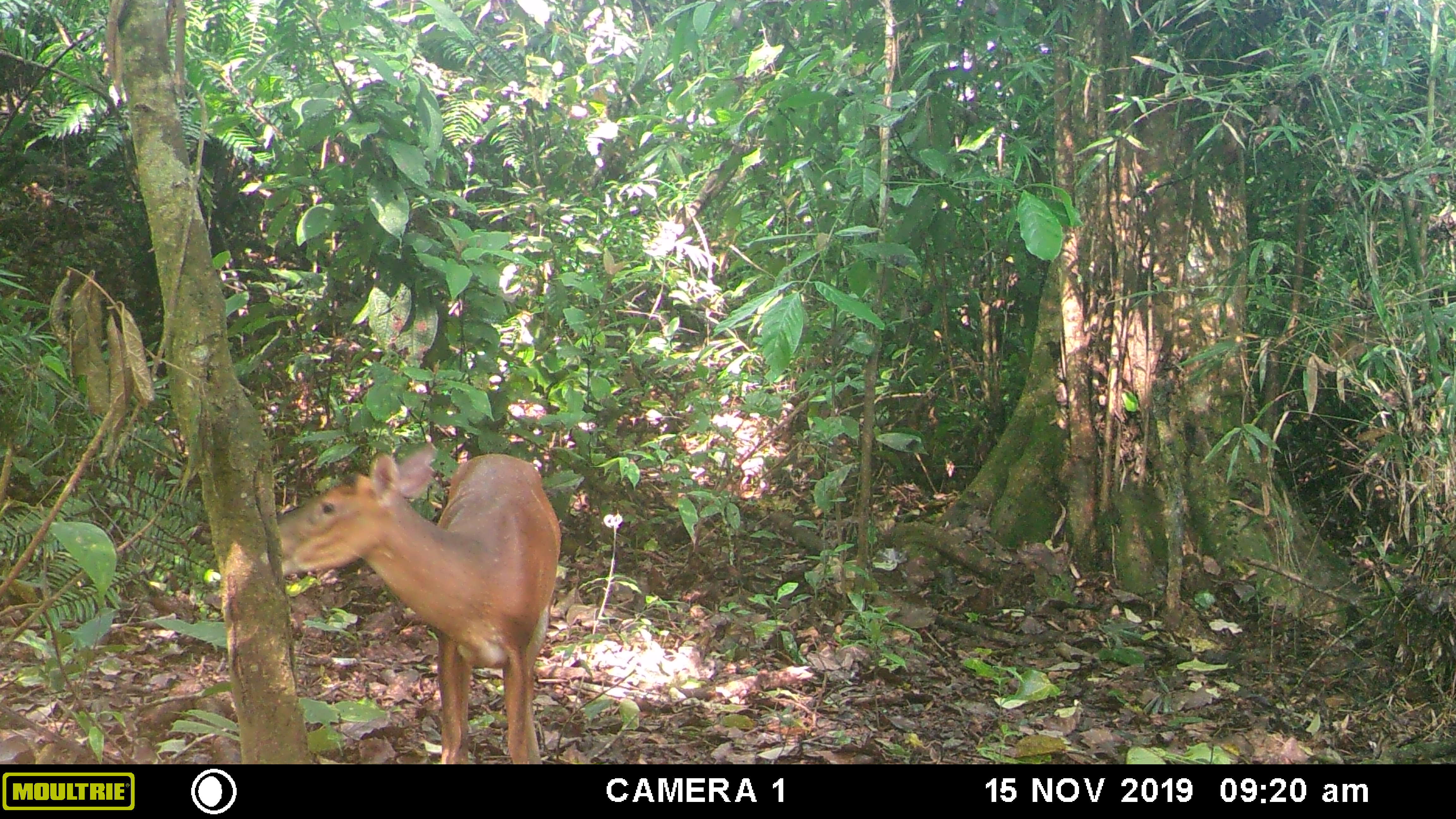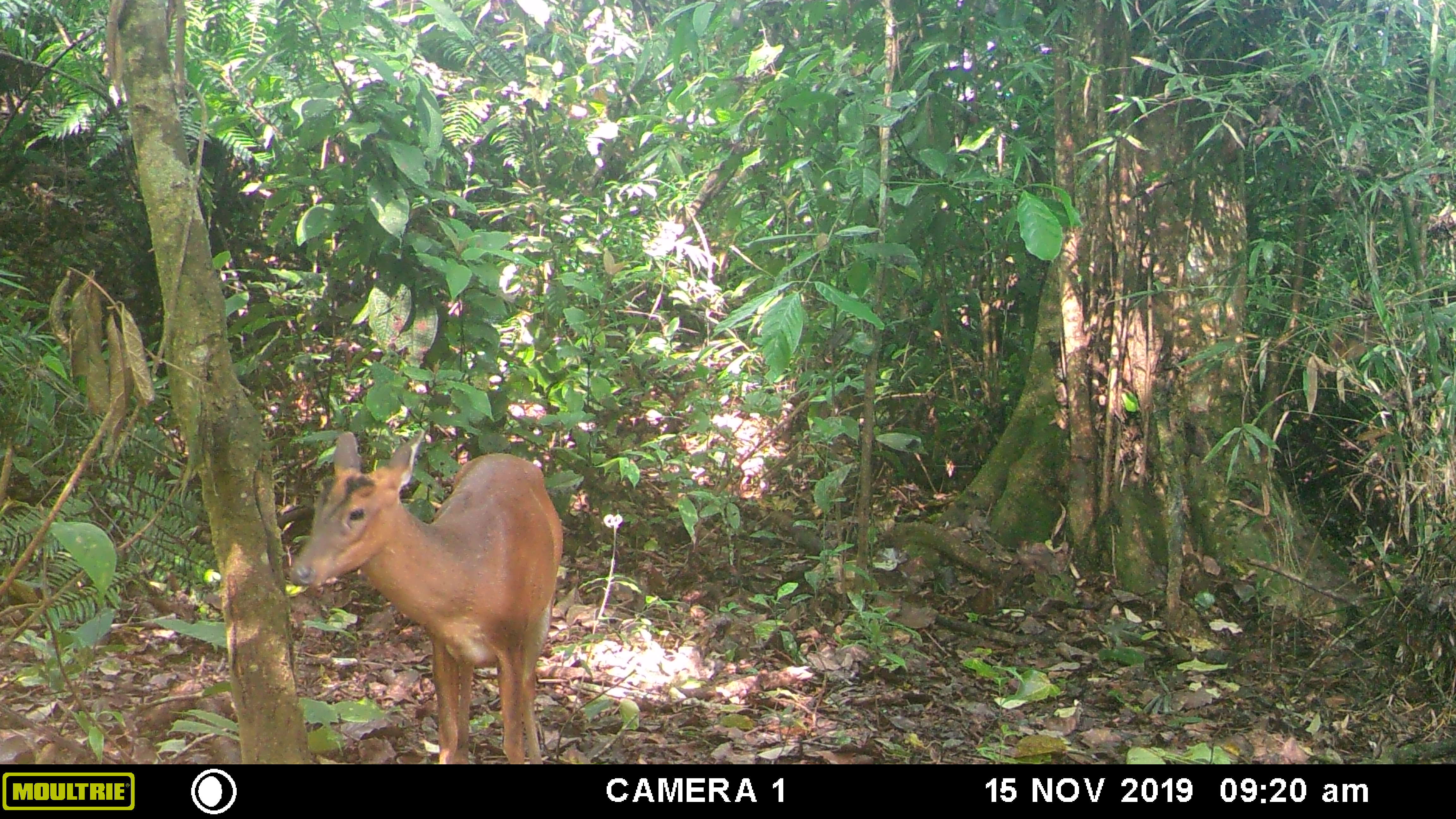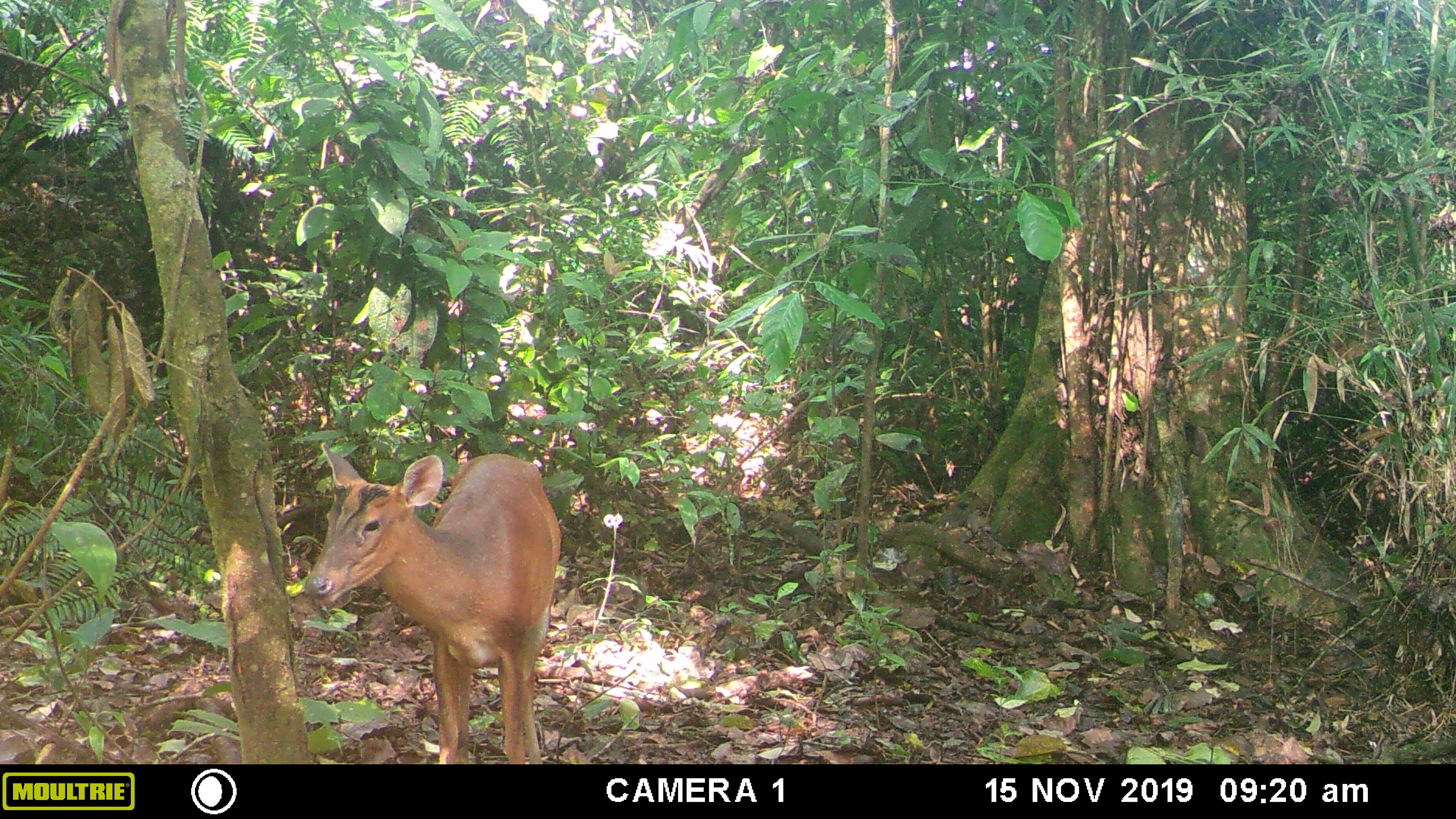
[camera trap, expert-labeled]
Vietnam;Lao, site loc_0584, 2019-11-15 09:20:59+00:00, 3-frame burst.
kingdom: Animalia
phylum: Chordata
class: Mammalia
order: Artiodactyla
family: Cervidae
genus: Muntiacus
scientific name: Muntiacus muntjak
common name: red muntjac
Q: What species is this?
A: Red muntjac (Muntiacus muntjak).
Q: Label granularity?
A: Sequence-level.